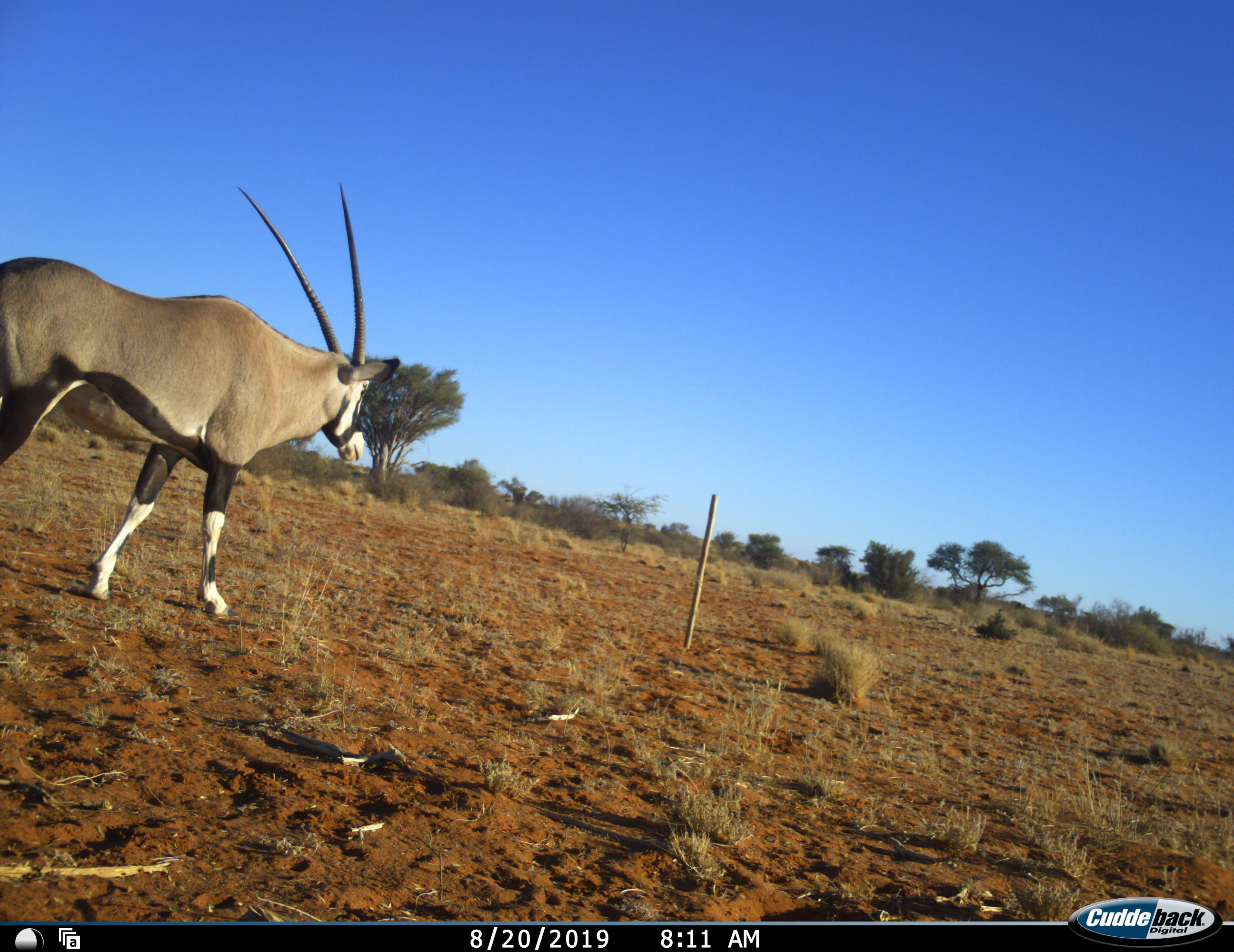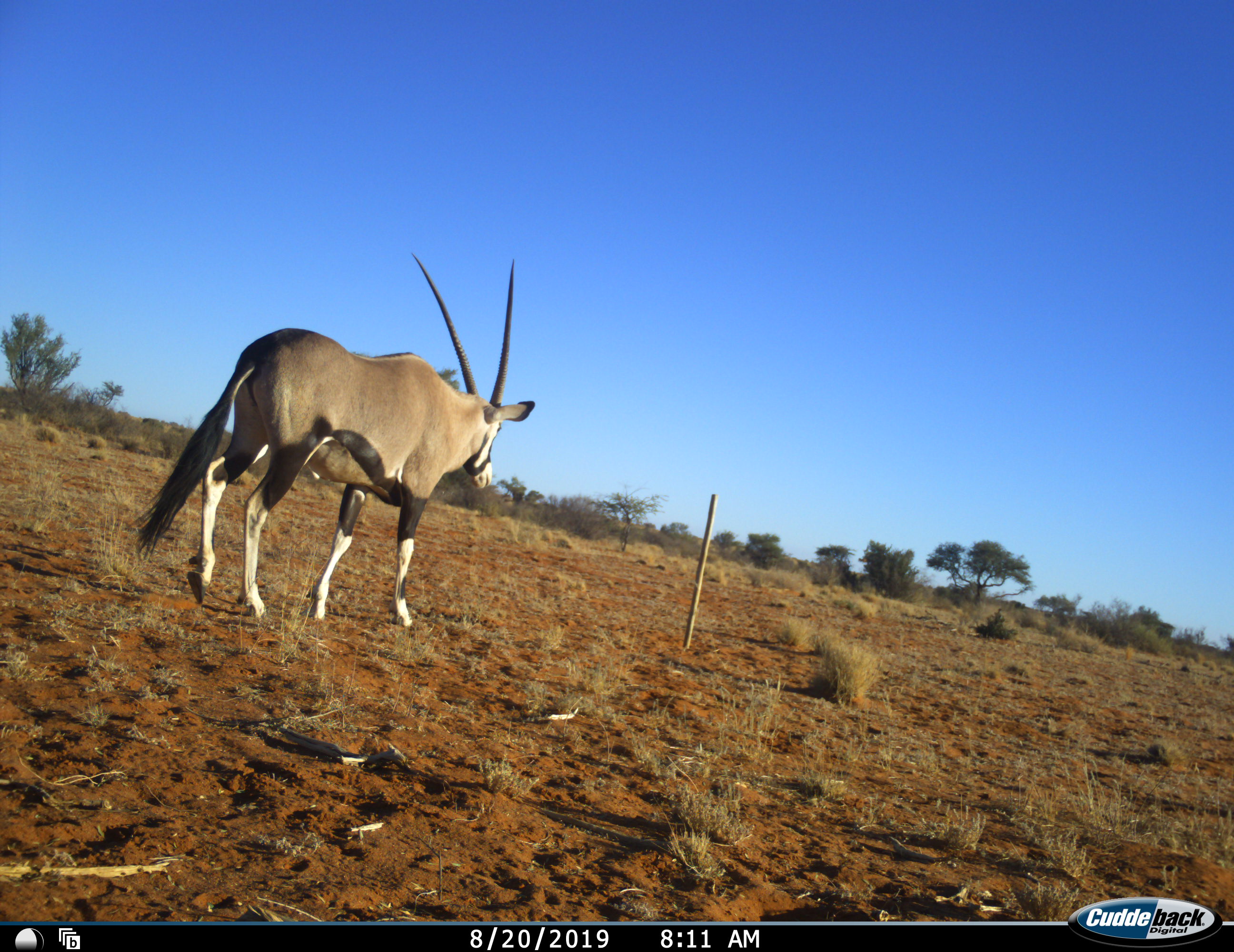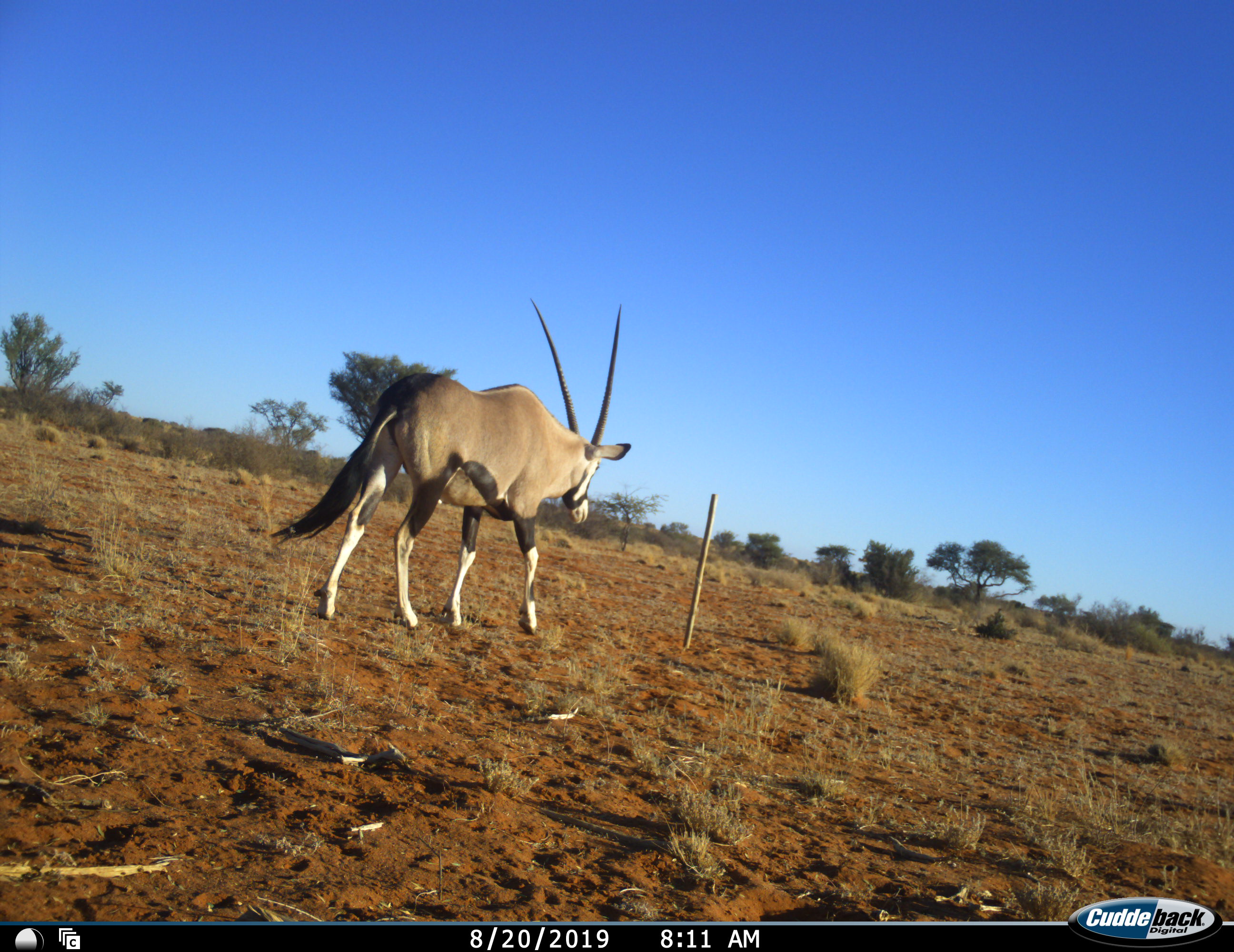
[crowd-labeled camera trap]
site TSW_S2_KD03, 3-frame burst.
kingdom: Animalia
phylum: Chordata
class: Mammalia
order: Artiodactyla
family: Bovidae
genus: Oryx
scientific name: Oryx gazella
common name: gemsbok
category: oryx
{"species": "oryx (gemsbok) (Oryx gazella)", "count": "1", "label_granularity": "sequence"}